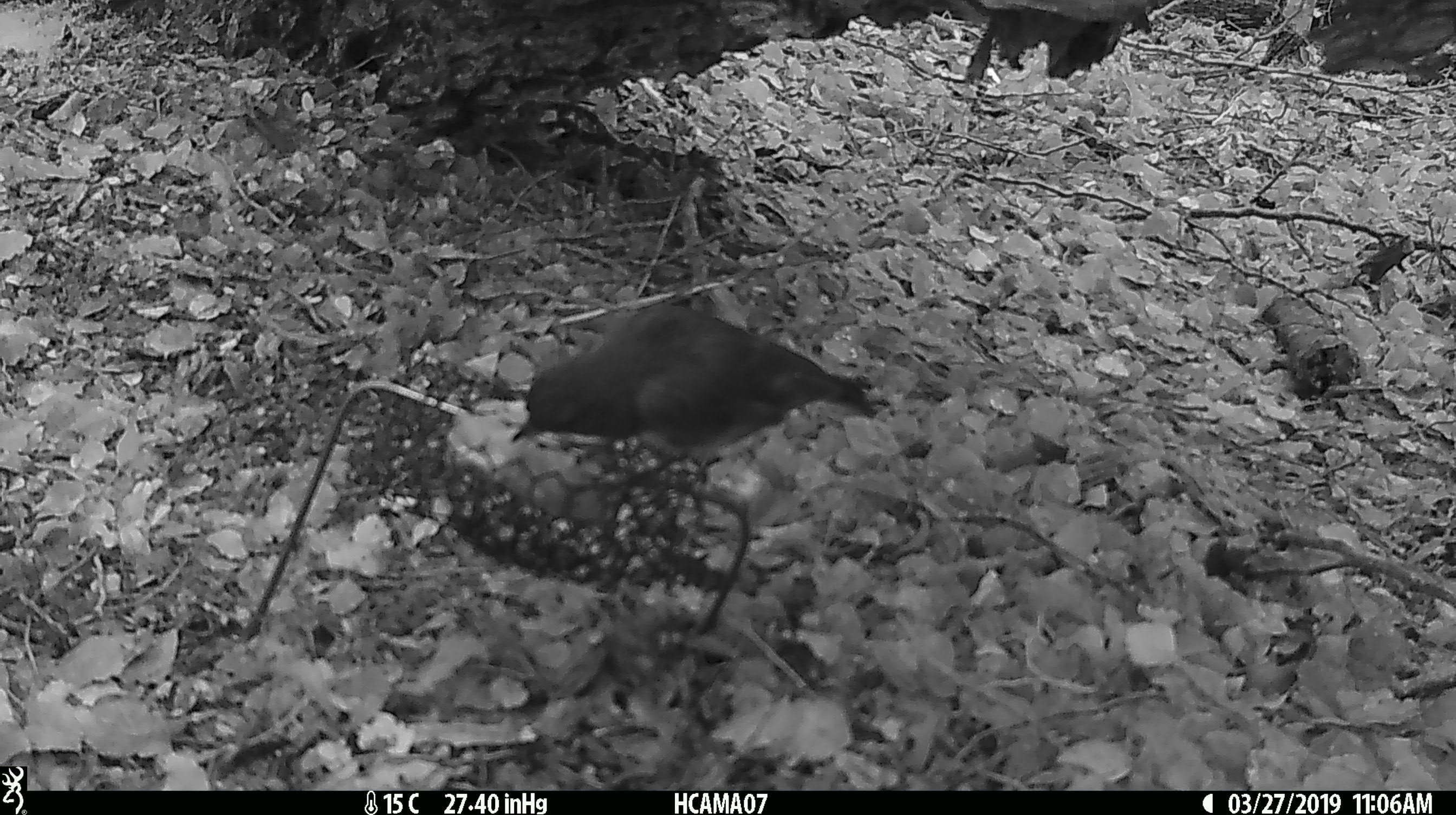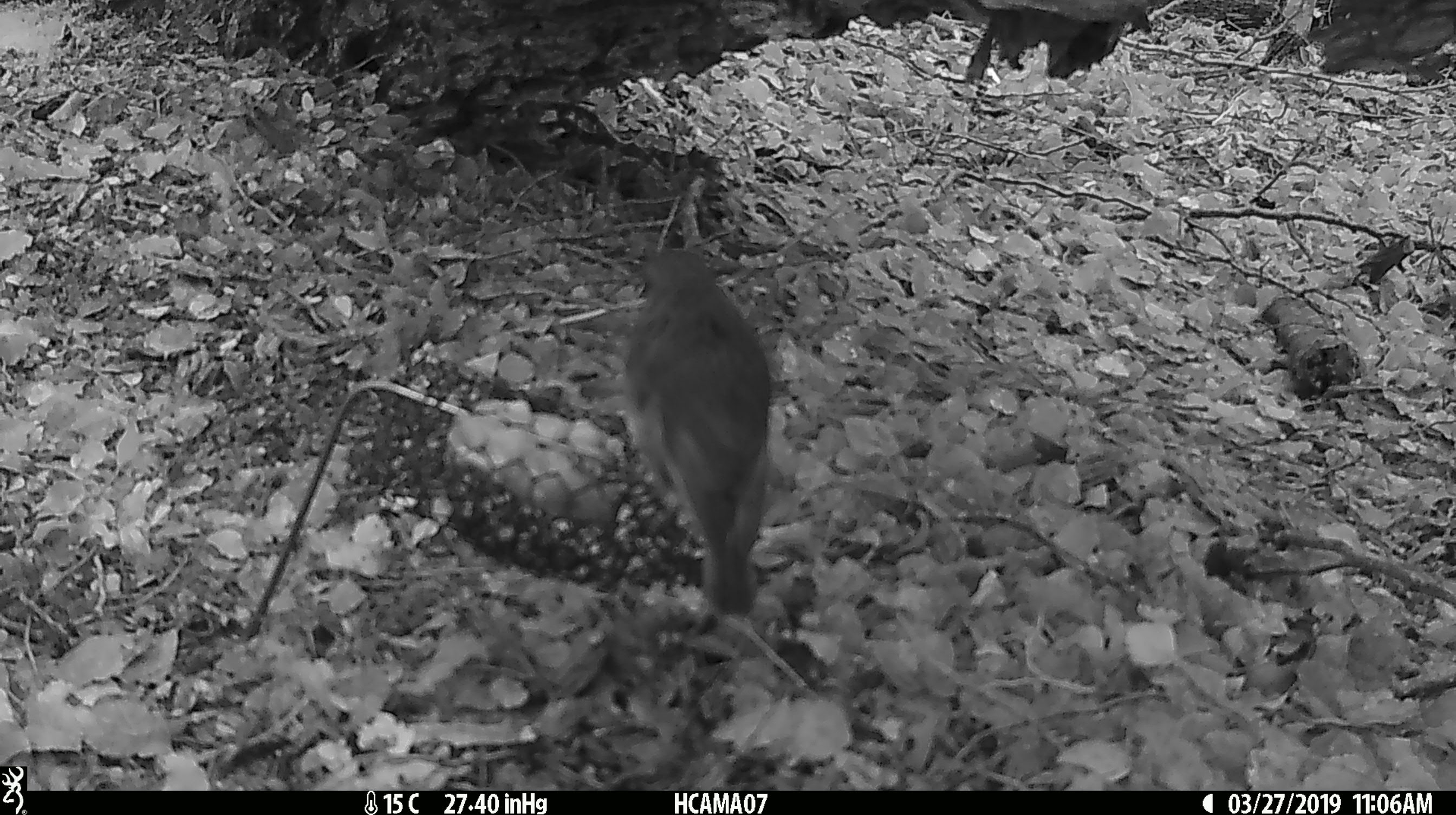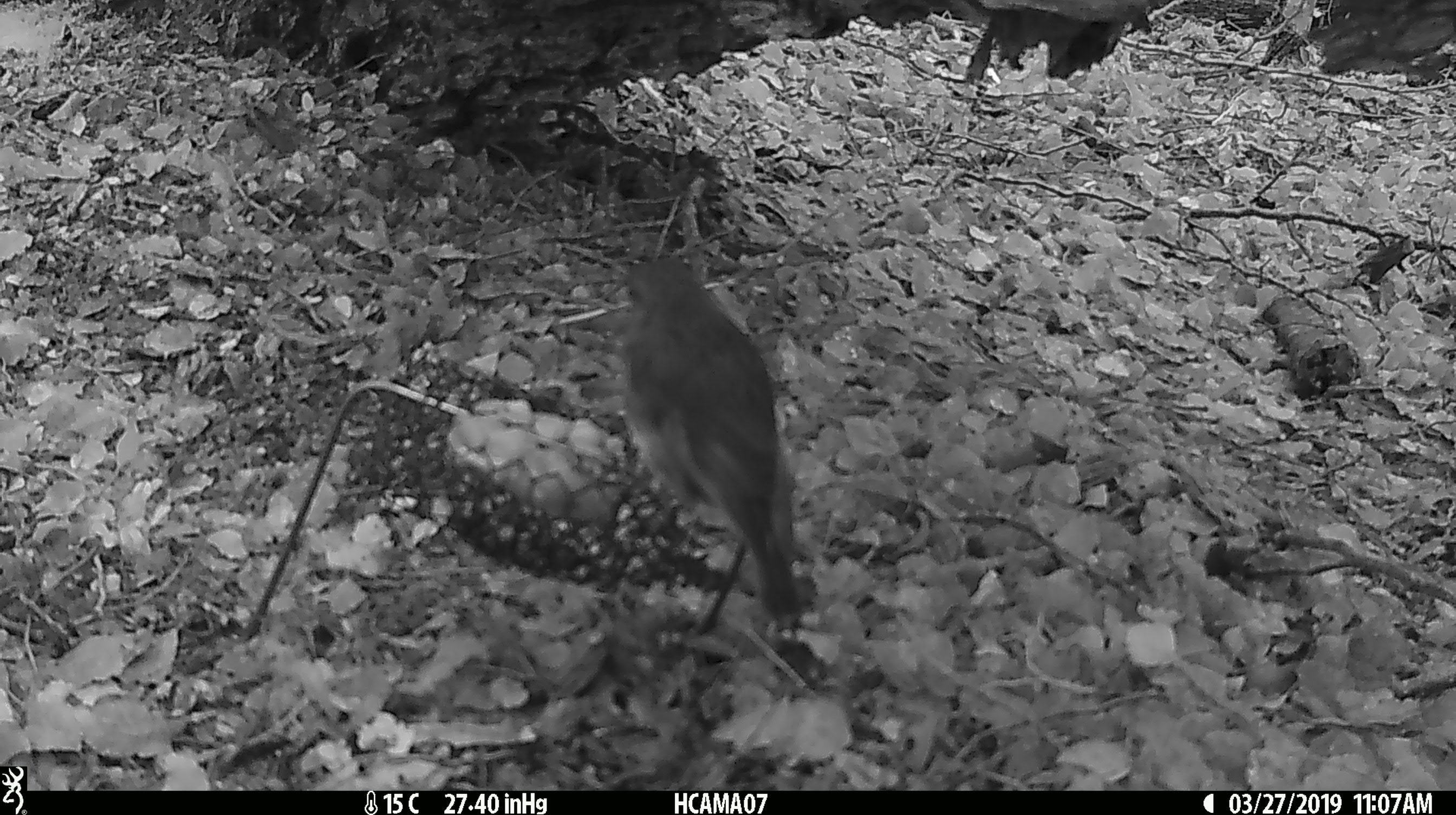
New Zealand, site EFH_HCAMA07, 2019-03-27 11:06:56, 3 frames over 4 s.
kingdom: Animalia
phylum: Chordata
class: Aves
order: Passeriformes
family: Petroicidae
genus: Petroica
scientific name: Petroica australis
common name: new zealand robin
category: robin